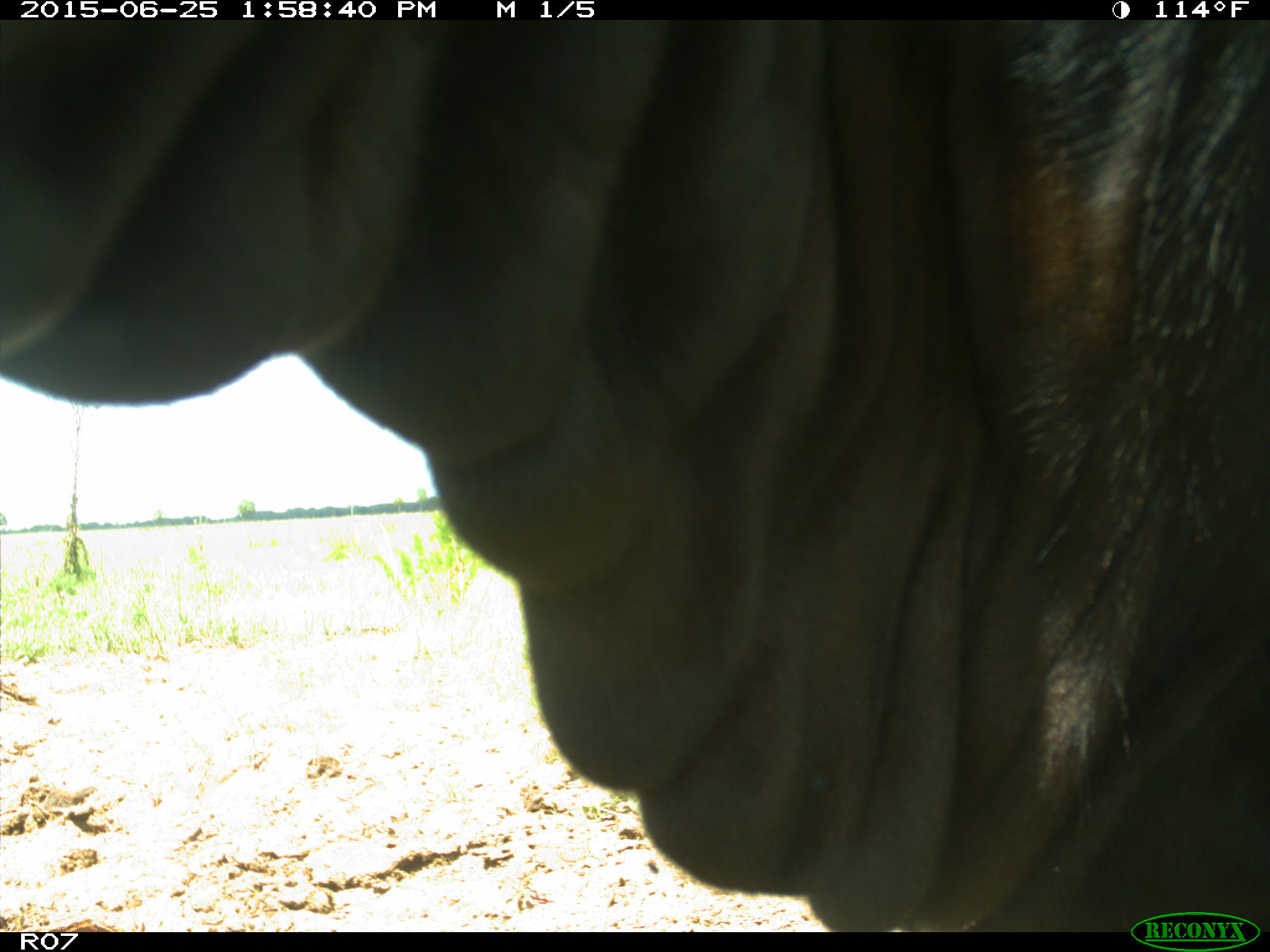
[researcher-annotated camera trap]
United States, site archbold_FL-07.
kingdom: Animalia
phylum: Chordata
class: Mammalia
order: Artiodactyla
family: Bovidae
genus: Bos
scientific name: Bos taurus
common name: domestic cow